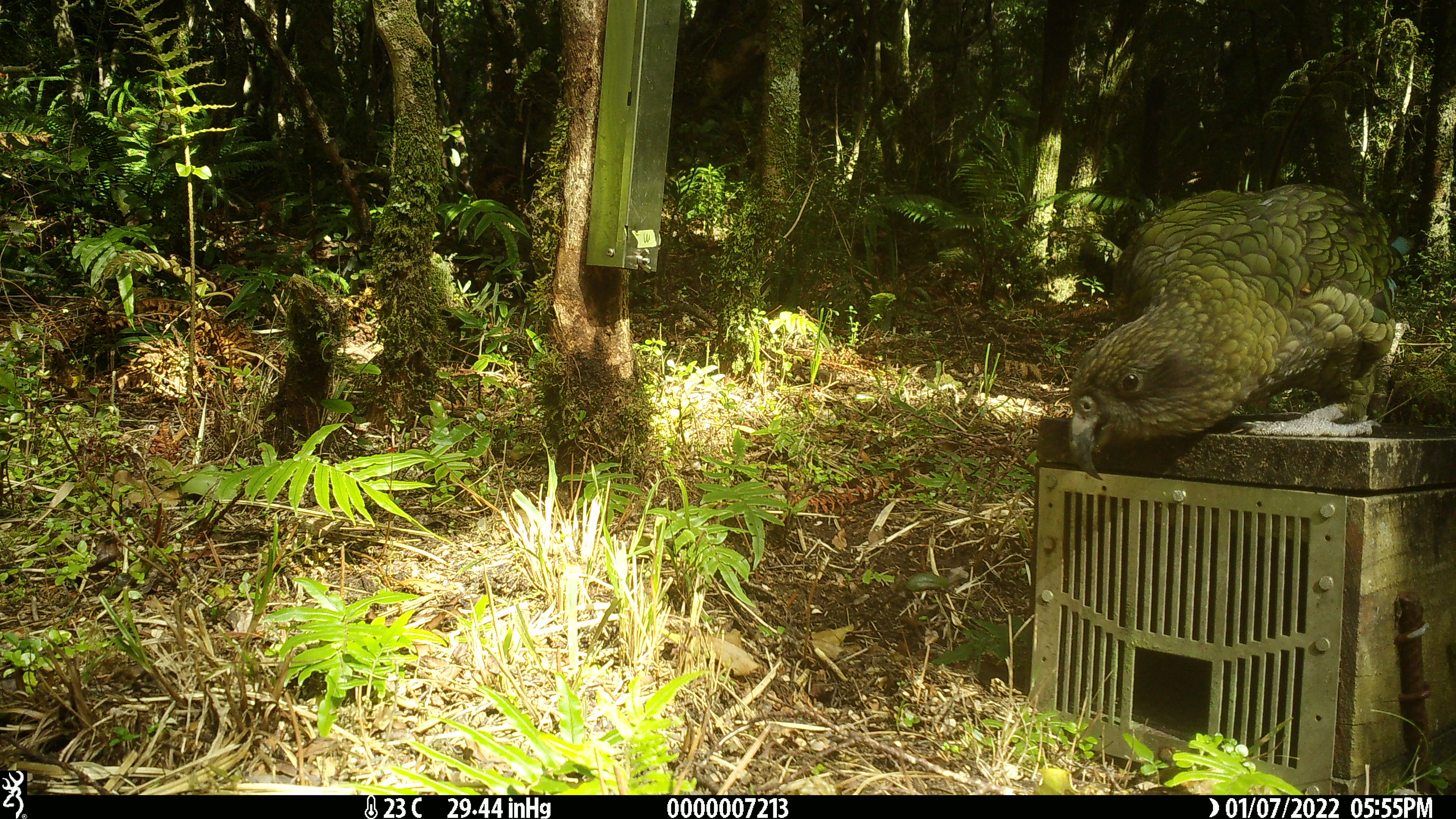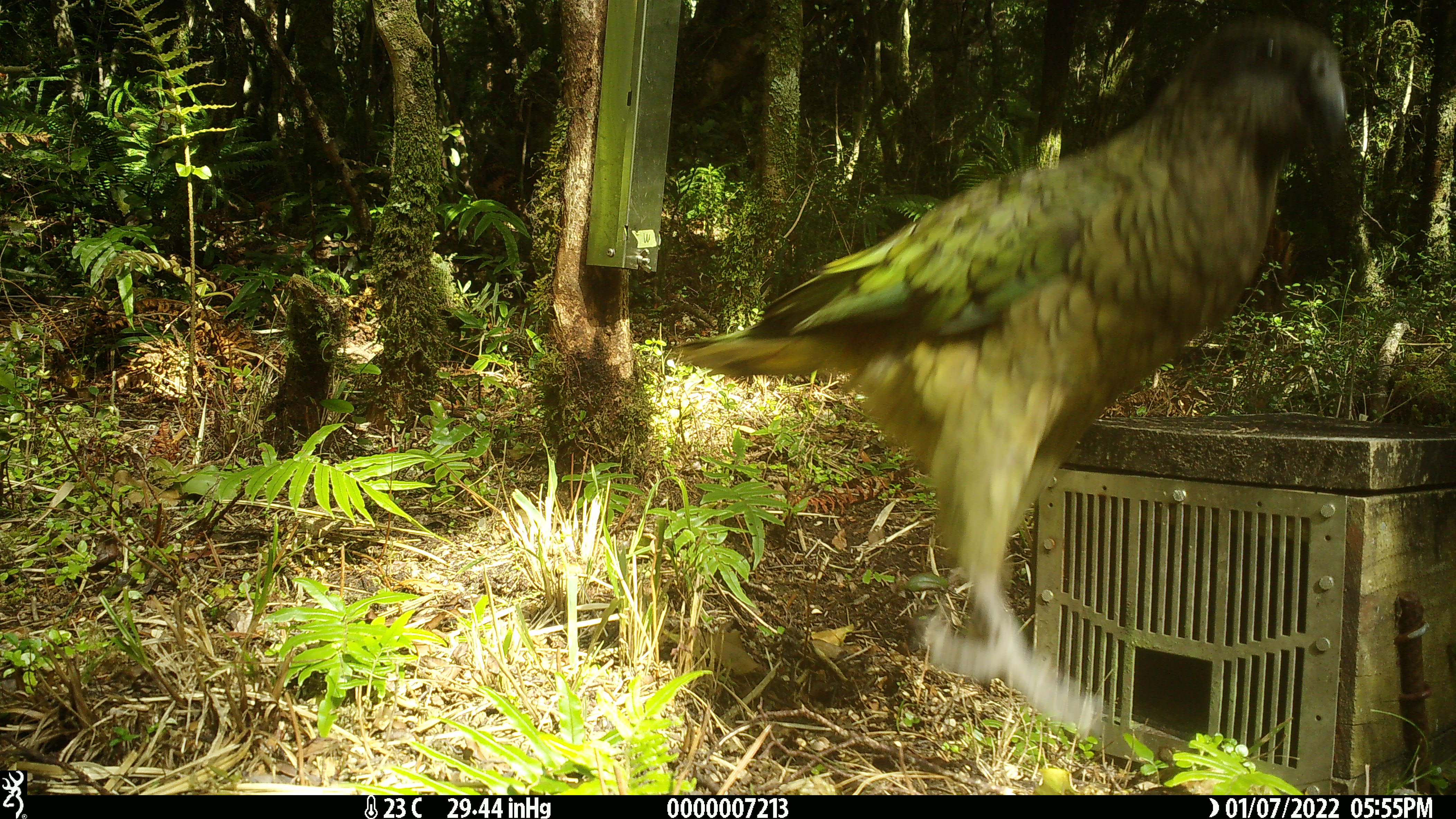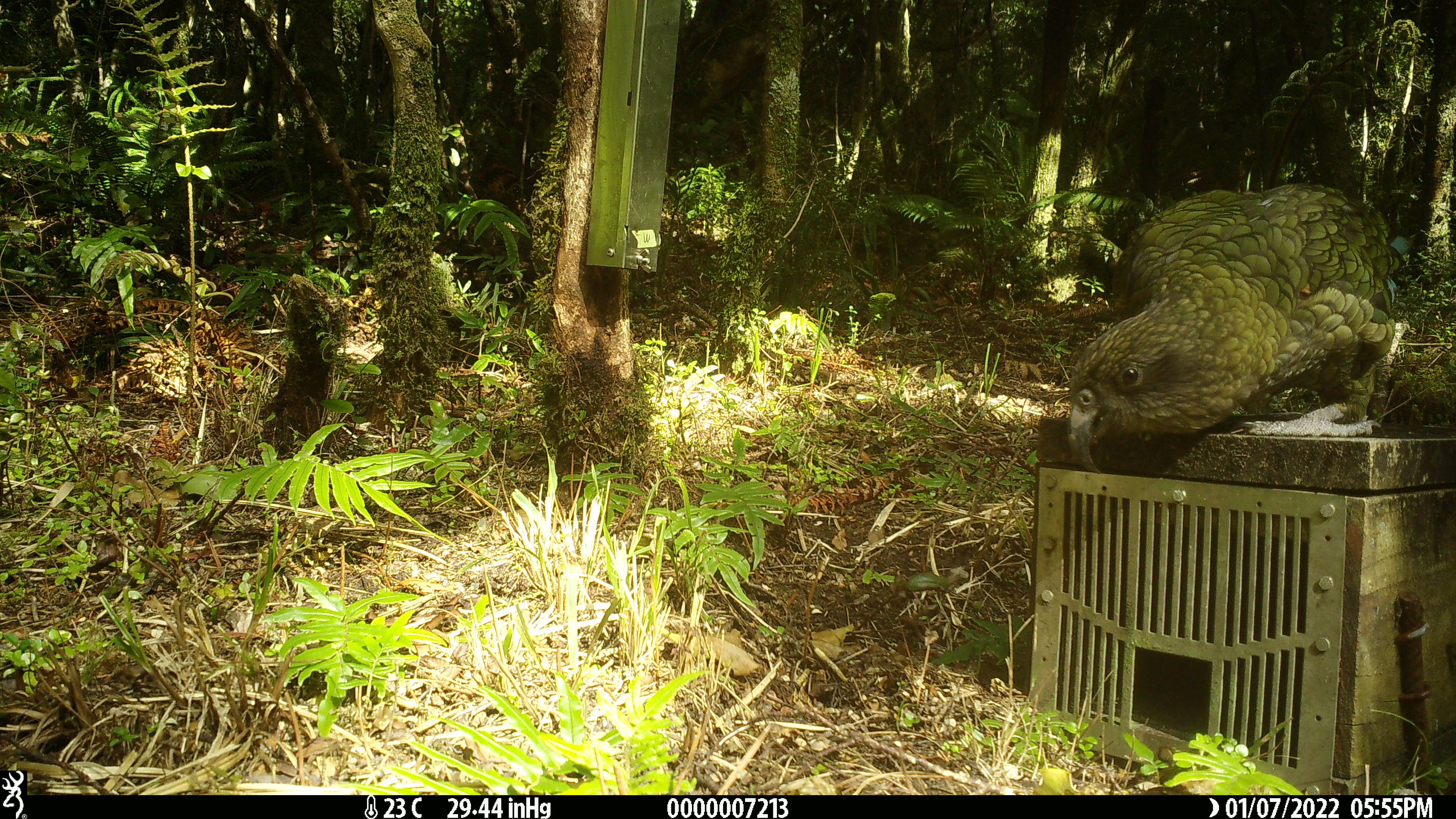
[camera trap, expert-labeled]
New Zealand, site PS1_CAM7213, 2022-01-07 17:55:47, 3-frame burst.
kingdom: Animalia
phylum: Chordata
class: Aves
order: Psittaciformes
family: Strigopidae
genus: Nestor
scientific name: Nestor notabilis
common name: kea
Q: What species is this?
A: Kea (Nestor notabilis).